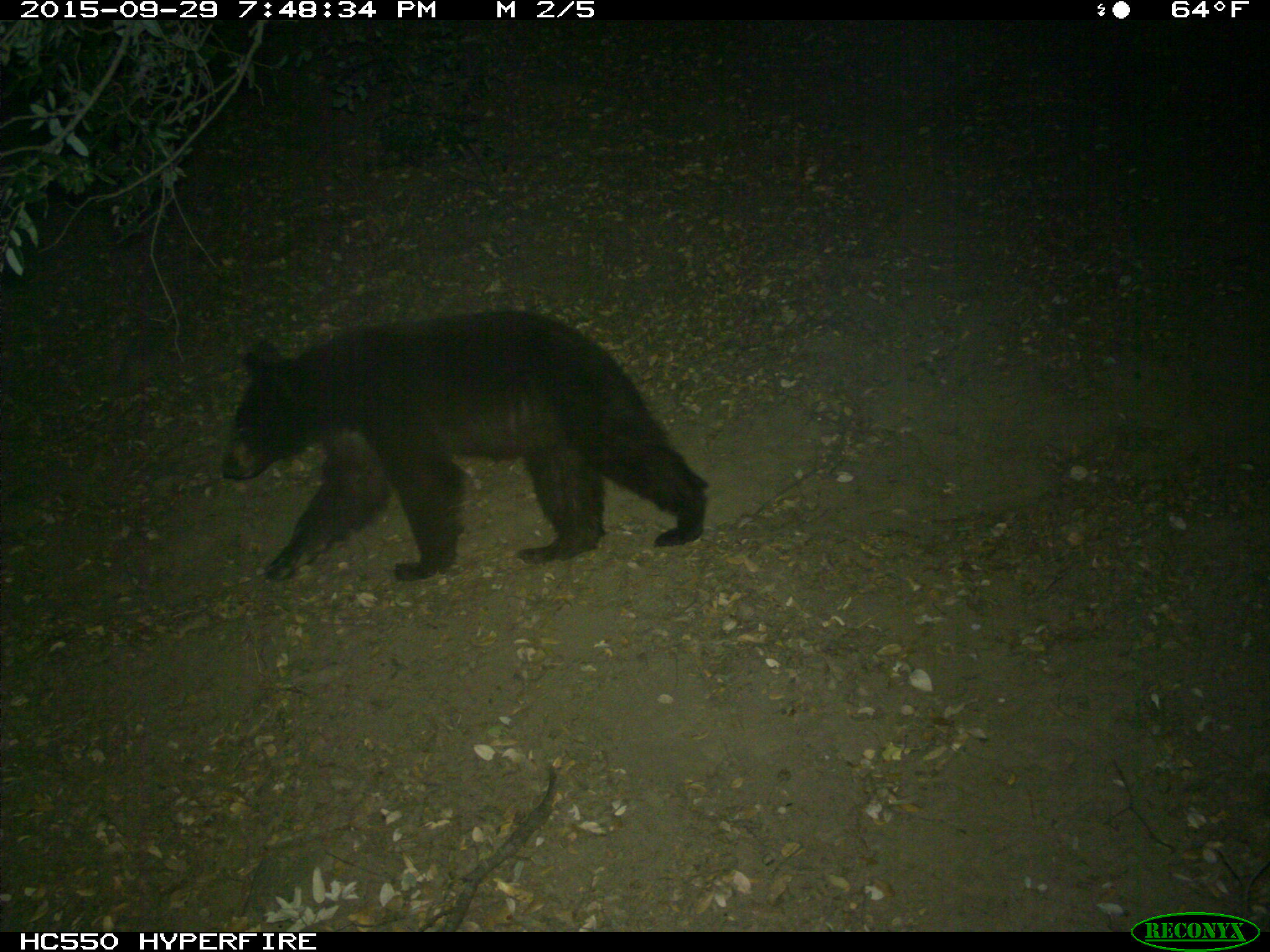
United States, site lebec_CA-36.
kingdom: Animalia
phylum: Chordata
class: Mammalia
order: Carnivora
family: Ursidae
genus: Ursus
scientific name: Ursus americanus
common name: american black bear